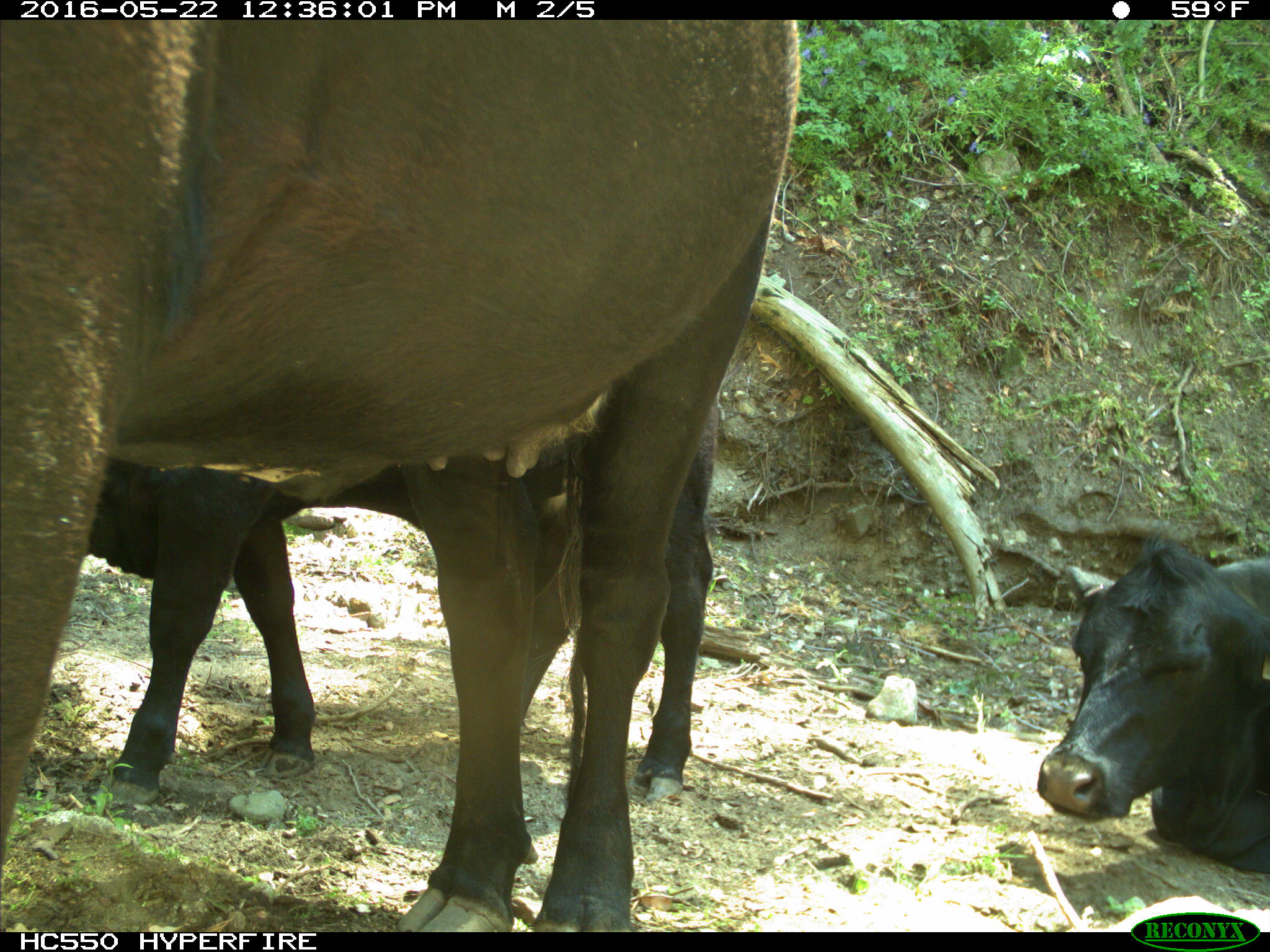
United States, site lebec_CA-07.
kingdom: Animalia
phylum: Chordata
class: Mammalia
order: Artiodactyla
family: Bovidae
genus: Bos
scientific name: Bos taurus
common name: domestic cow